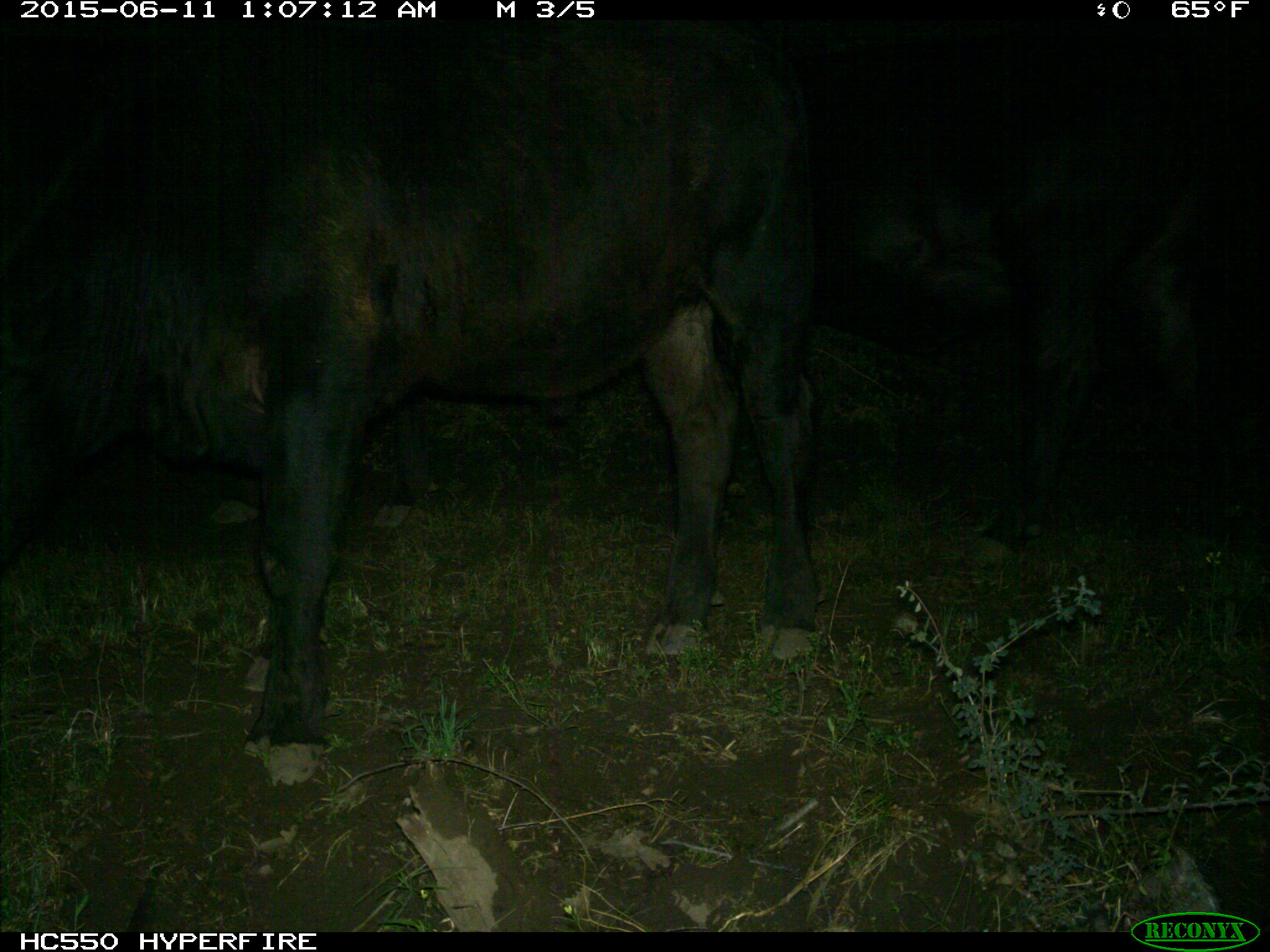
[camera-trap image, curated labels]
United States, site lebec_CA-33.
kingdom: Animalia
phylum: Chordata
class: Mammalia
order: Artiodactyla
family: Bovidae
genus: Bos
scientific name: Bos taurus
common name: domestic cow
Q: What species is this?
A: Bos taurus (domestic cow).